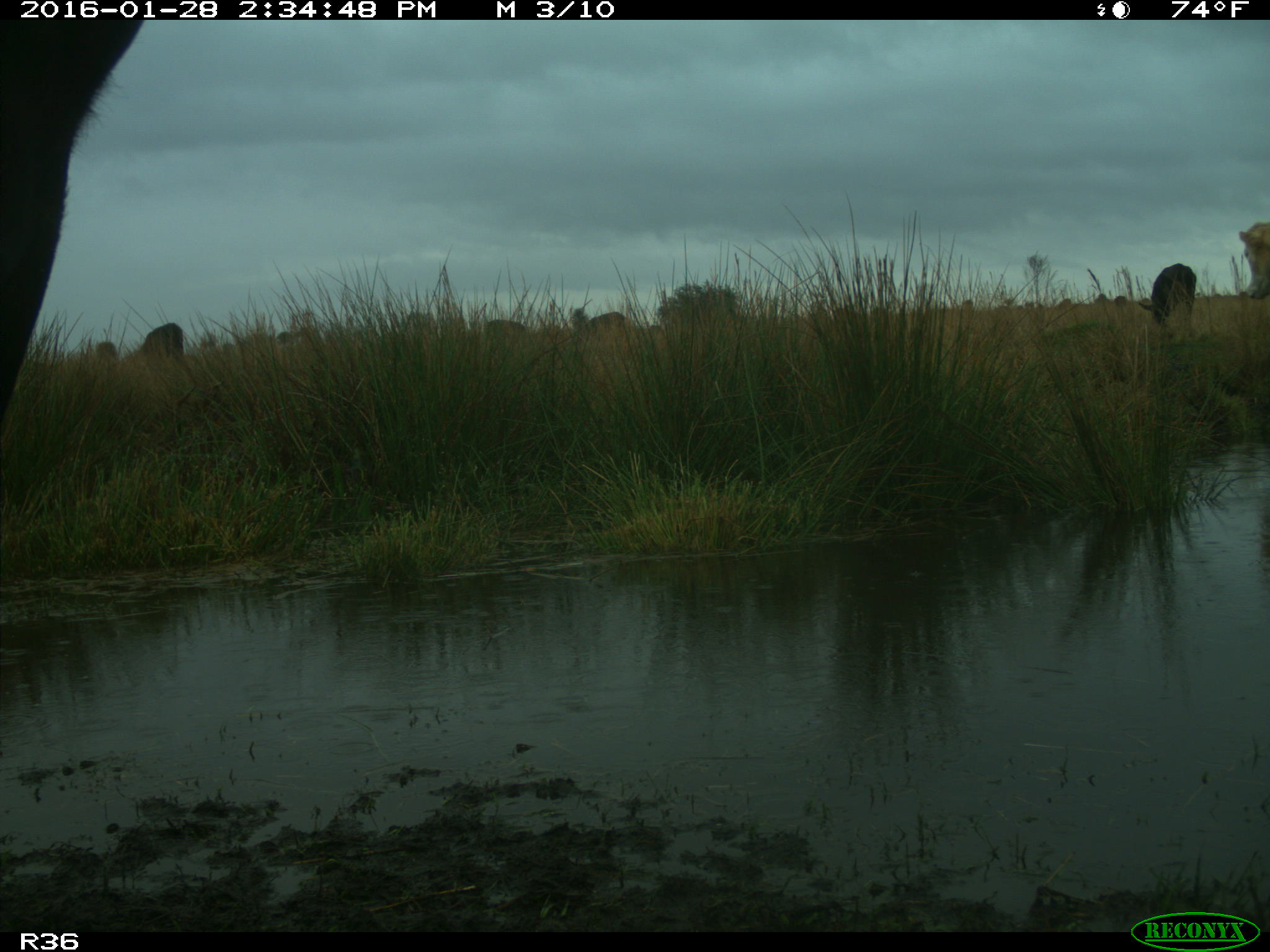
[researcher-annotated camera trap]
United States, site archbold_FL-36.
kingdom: Animalia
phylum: Chordata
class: Mammalia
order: Artiodactyla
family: Bovidae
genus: Bos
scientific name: Bos taurus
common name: domestic cow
Bos taurus (domestic cow).